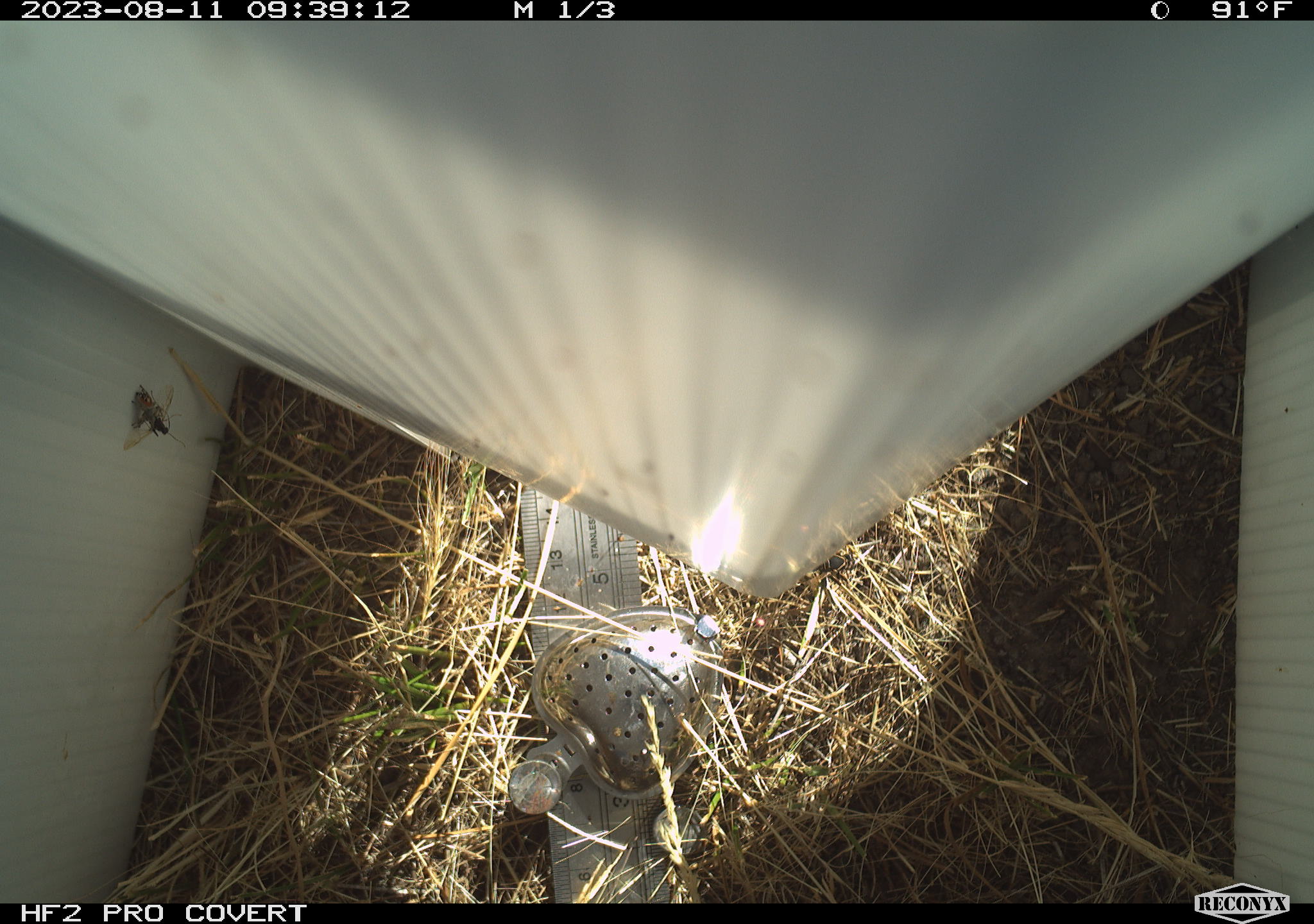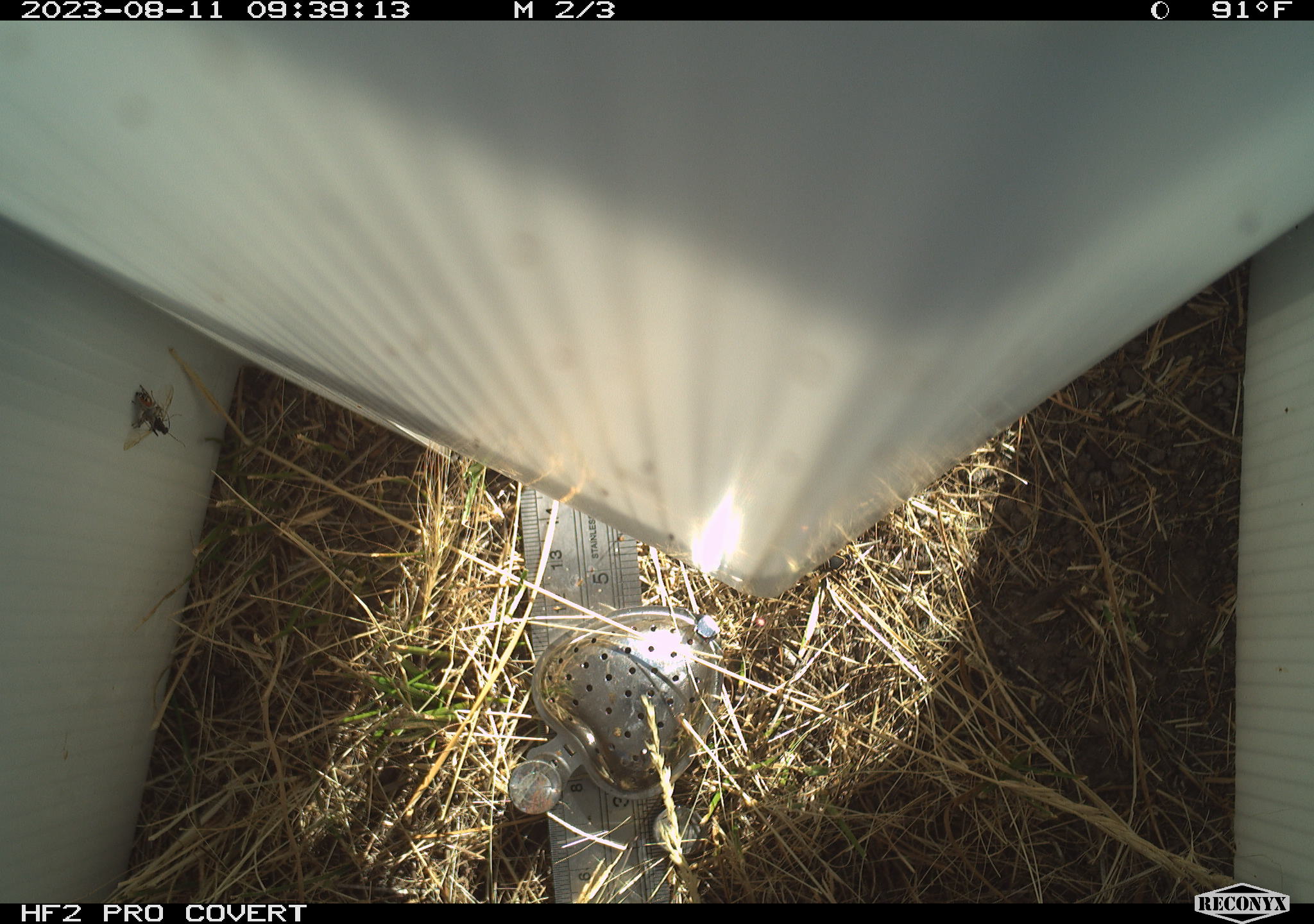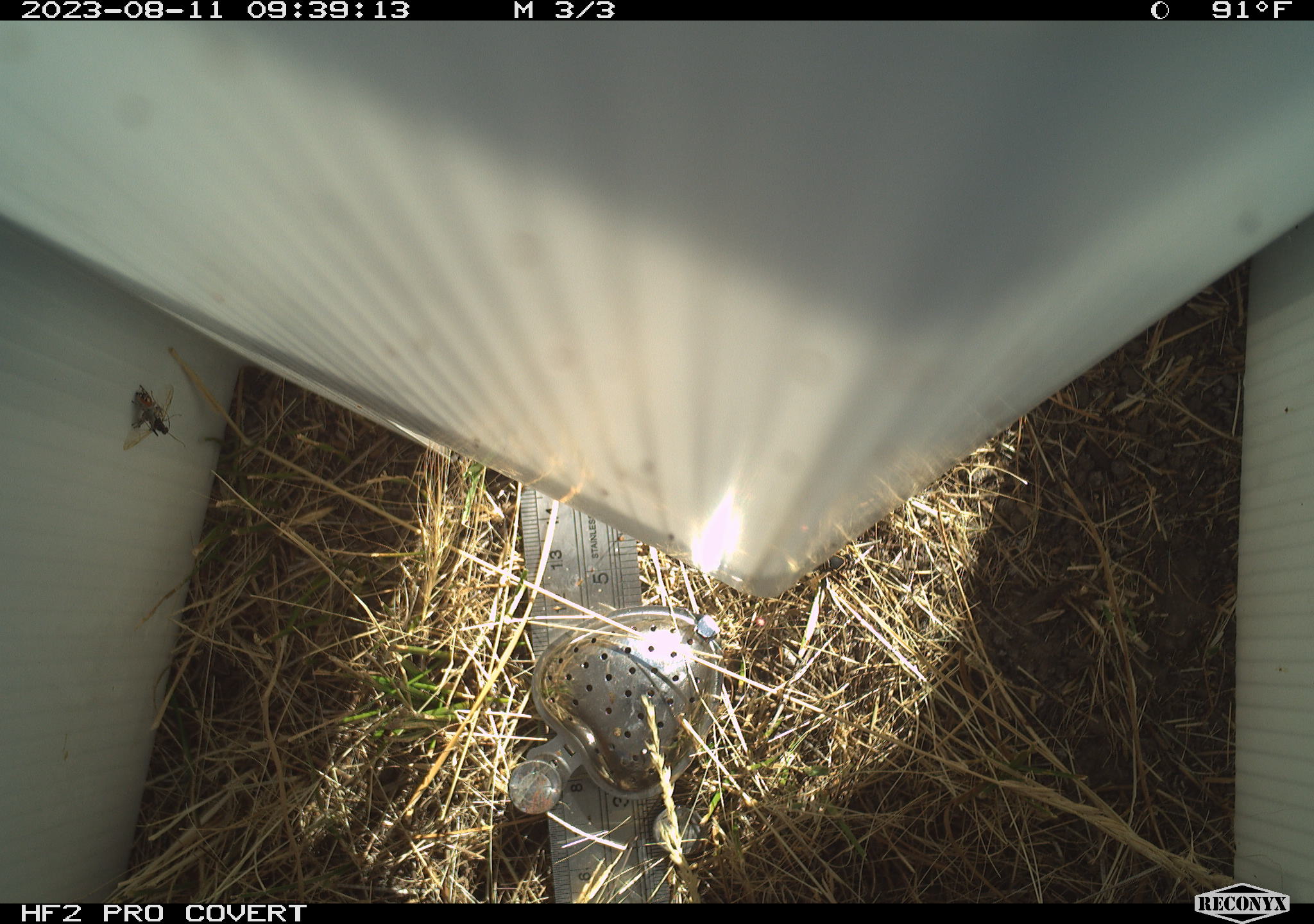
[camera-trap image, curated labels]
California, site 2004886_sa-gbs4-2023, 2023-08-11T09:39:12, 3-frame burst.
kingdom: Animalia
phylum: Arthropoda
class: Insecta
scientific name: Insecta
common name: insect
Insect (Insecta).